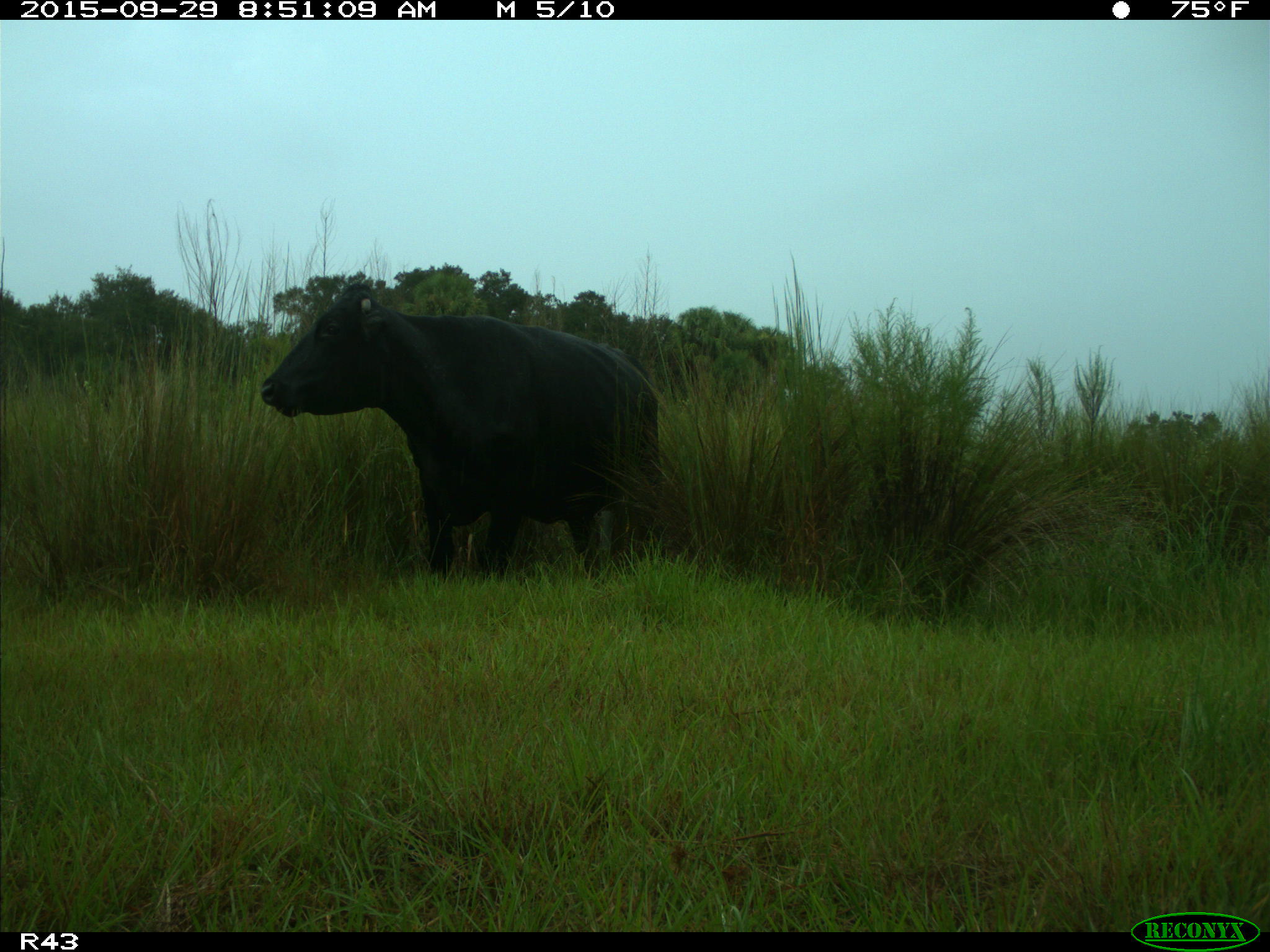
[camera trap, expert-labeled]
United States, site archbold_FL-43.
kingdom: Animalia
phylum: Chordata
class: Mammalia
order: Artiodactyla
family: Bovidae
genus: Bos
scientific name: Bos taurus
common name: domestic cow